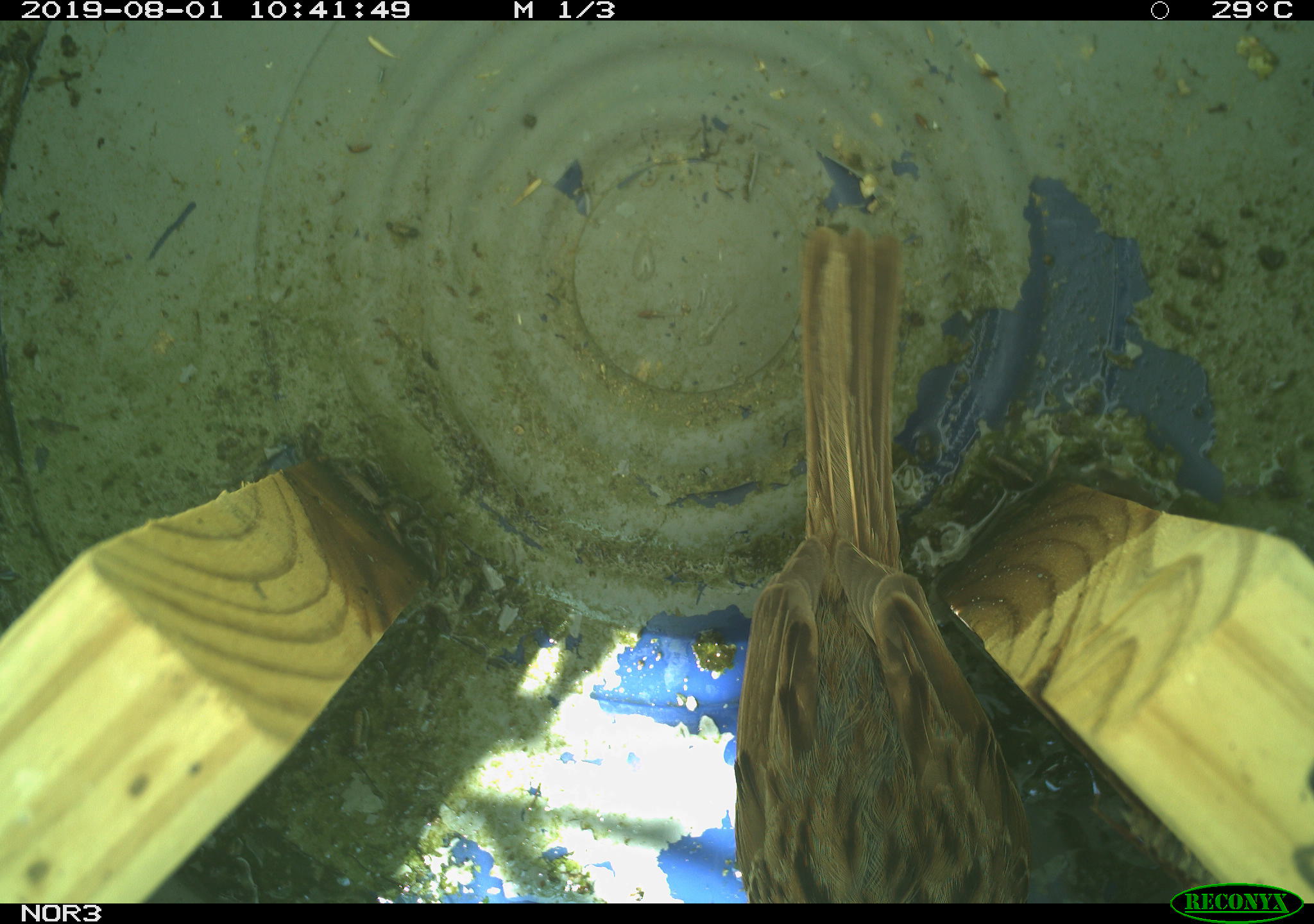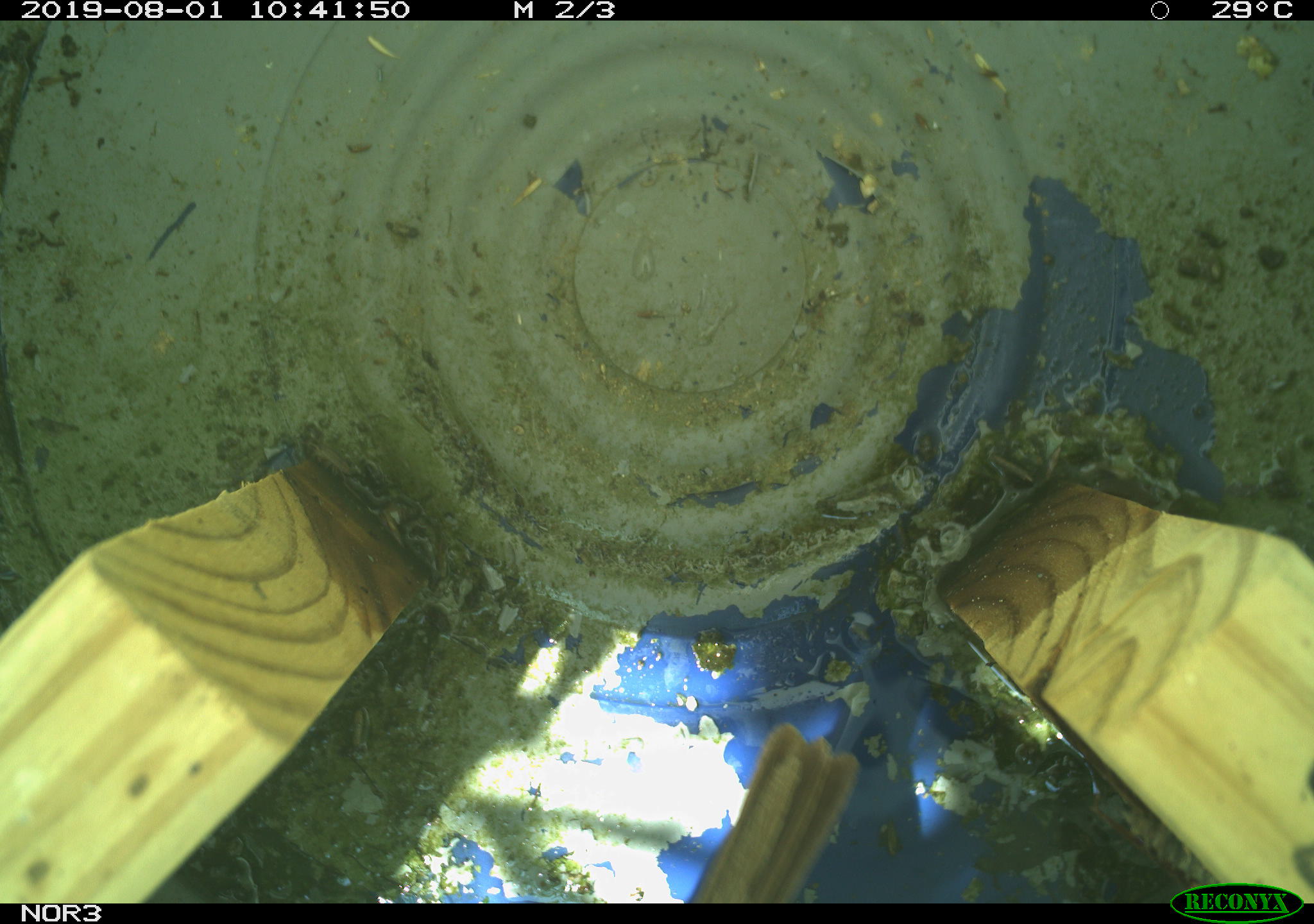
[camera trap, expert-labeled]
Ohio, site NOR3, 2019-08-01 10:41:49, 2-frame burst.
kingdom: Animalia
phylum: Chordata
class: Aves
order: Passeriformes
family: Passerellidae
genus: Melospiza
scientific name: Melospiza melodia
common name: song sparrow